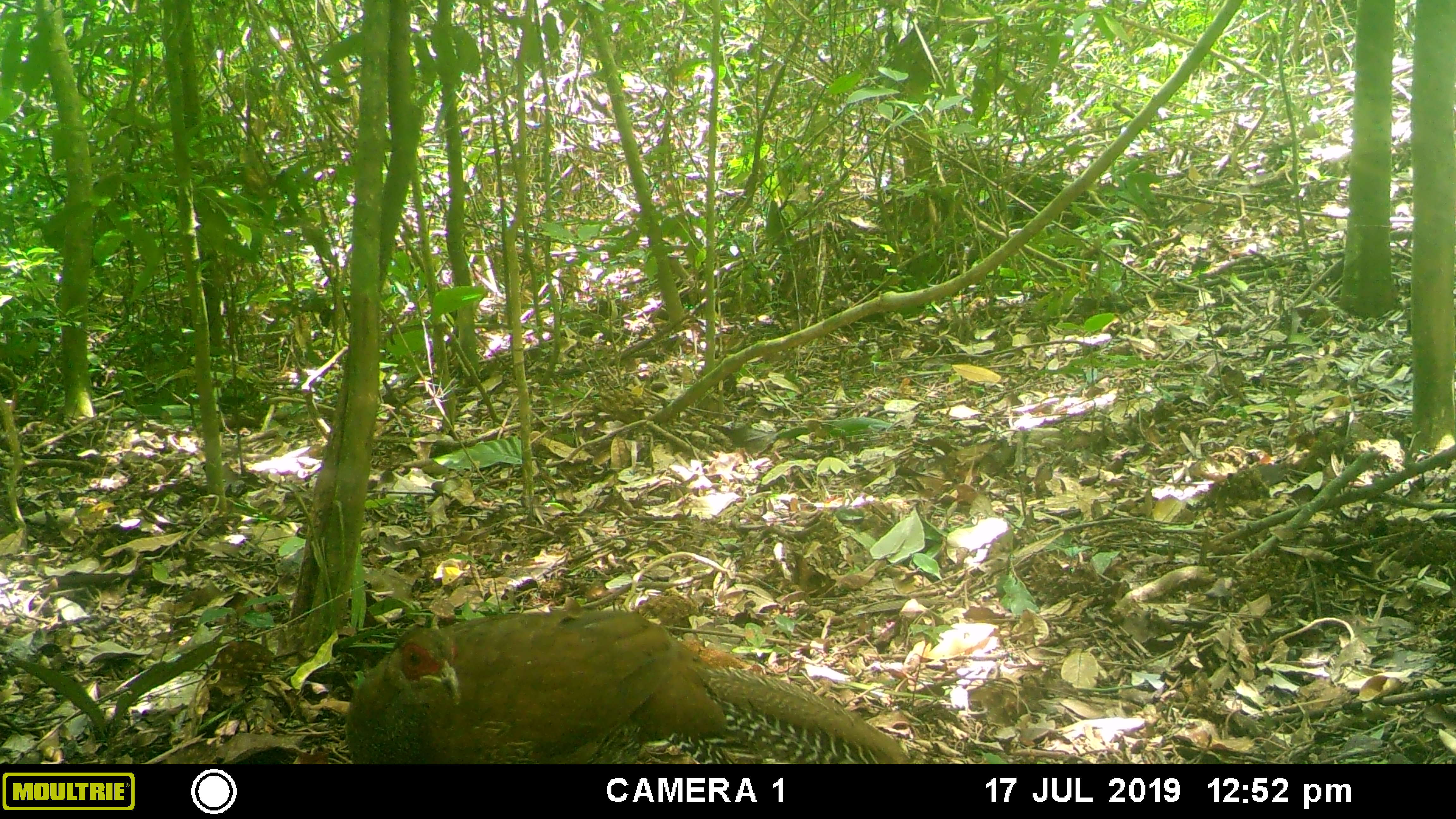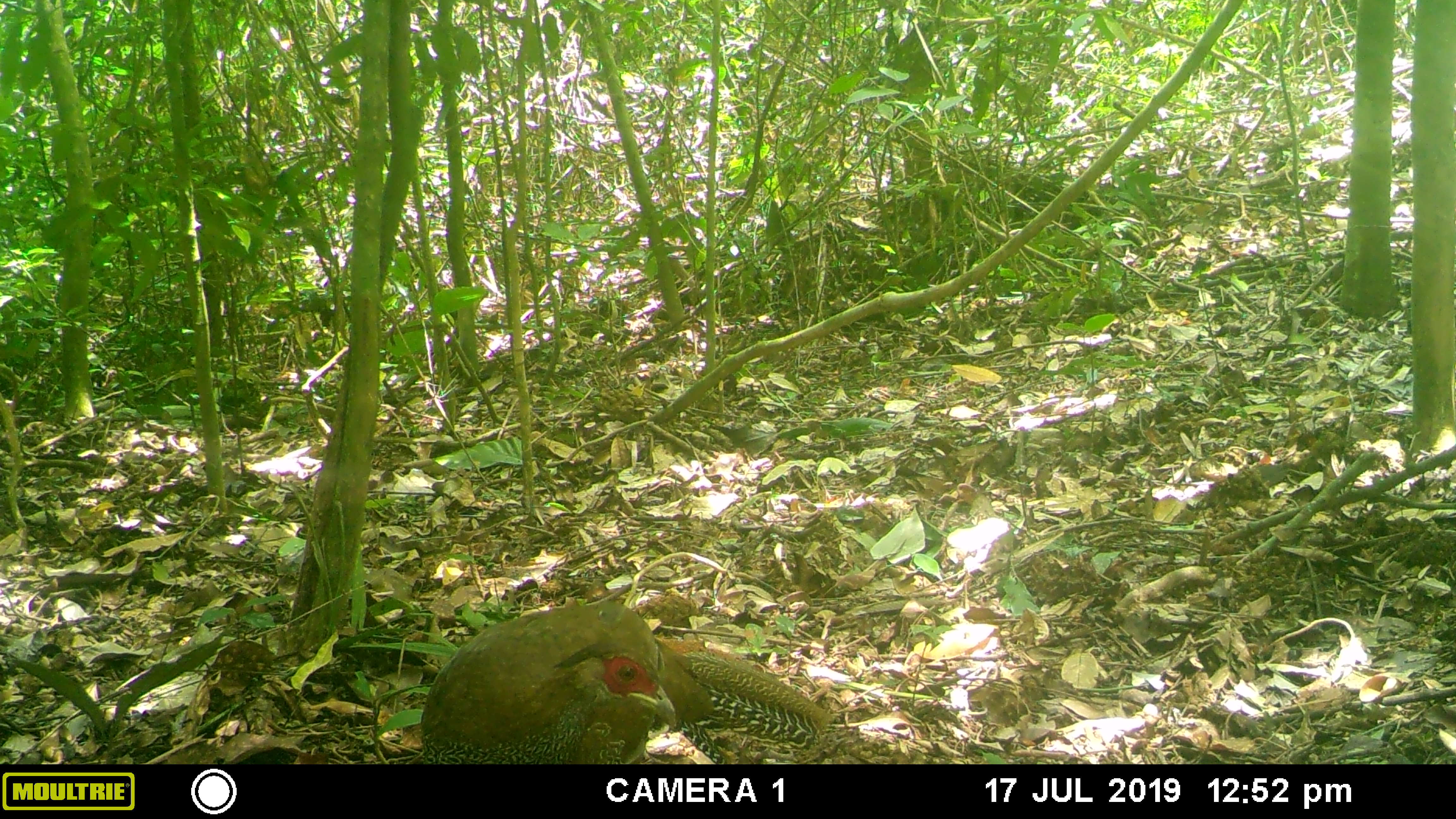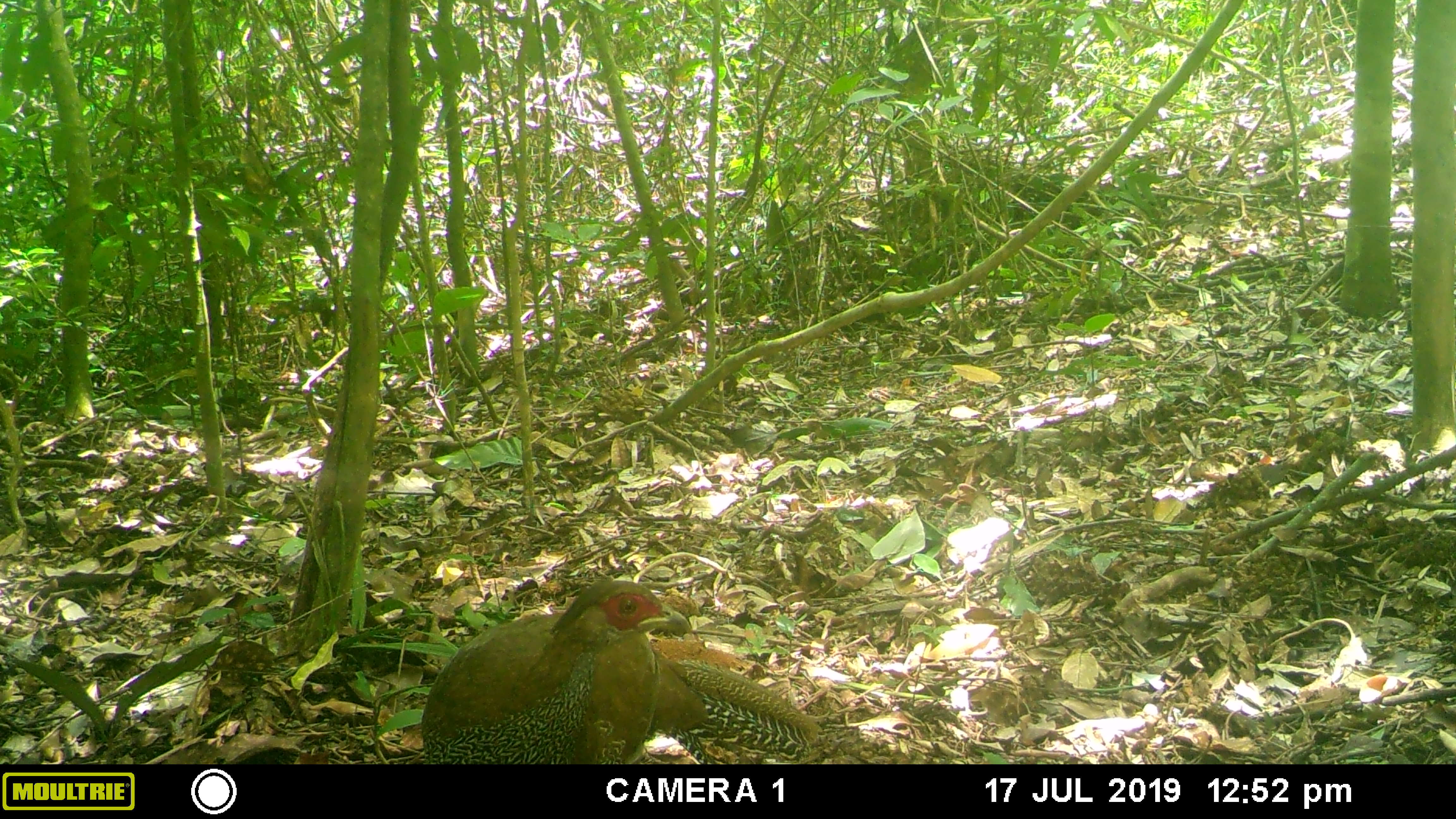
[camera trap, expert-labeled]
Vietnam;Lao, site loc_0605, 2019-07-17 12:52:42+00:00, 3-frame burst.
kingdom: Animalia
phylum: Chordata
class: Aves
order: Galliformes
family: Phasianidae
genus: Lophura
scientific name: Lophura nycthemera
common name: silver pheasant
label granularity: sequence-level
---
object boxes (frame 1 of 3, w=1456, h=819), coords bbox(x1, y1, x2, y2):
silver pheasant: bbox(343, 606, 906, 764)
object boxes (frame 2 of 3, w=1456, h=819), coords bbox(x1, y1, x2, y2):
silver pheasant: bbox(418, 597, 833, 764)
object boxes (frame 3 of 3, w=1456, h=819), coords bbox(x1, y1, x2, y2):
silver pheasant: bbox(420, 579, 826, 764)